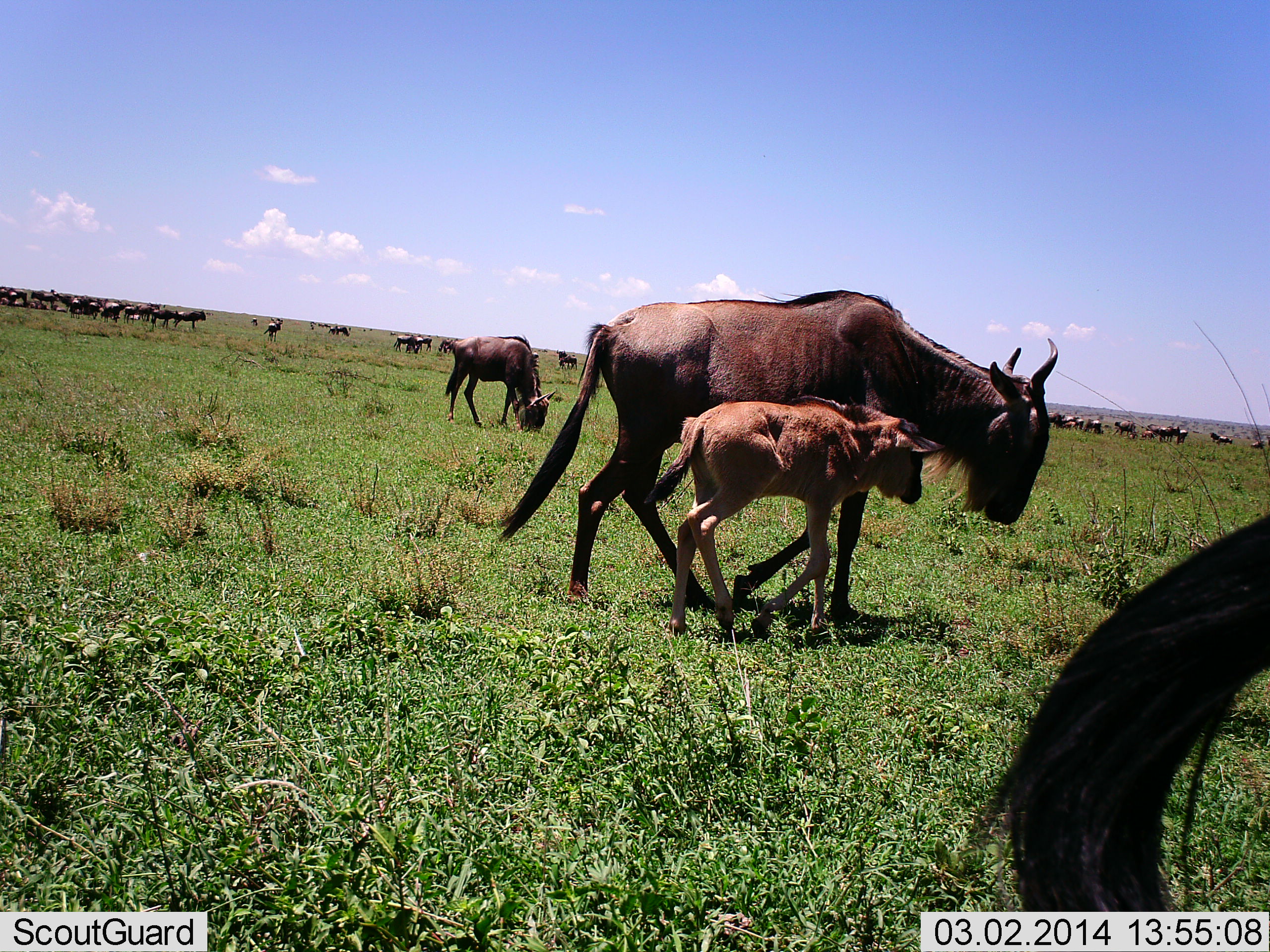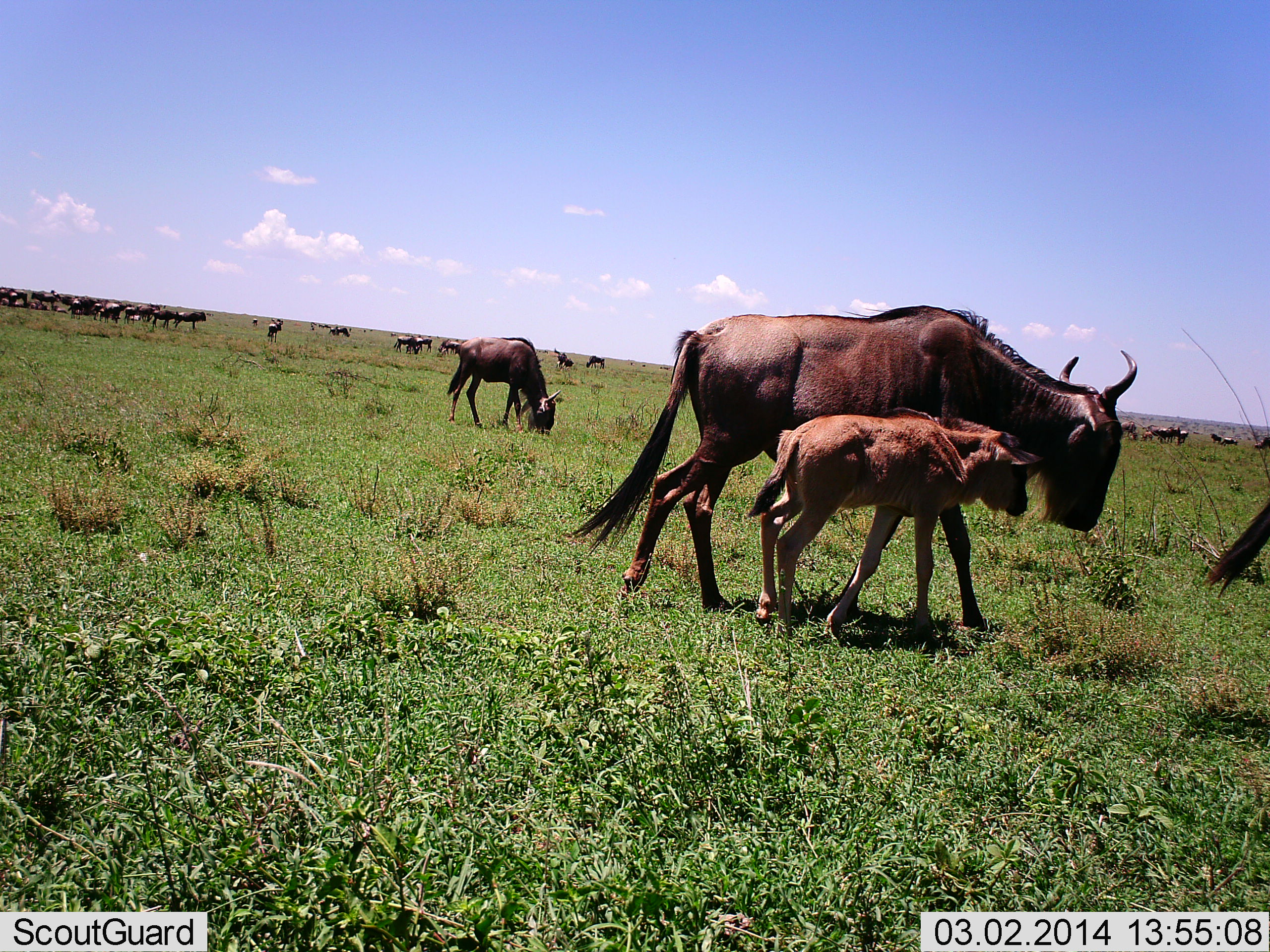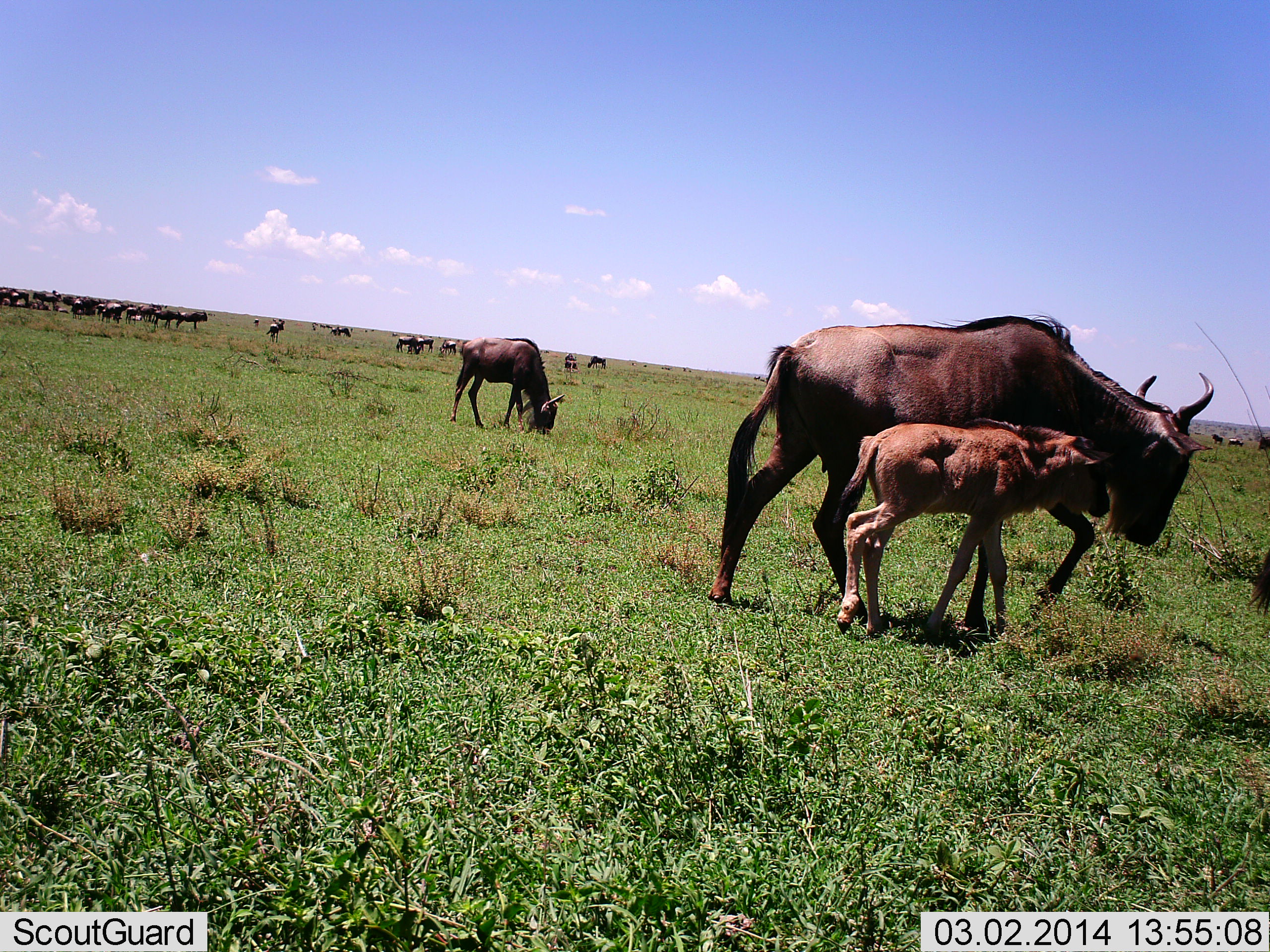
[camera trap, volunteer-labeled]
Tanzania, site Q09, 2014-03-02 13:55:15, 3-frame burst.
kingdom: Animalia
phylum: Chordata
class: Mammalia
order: Artiodactyla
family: Bovidae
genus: Connochaetes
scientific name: Connochaetes taurinus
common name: blue wildebeest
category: wildebeest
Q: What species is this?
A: Wildebeest (blue wildebeest) (Connochaetes taurinus).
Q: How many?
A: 11-50.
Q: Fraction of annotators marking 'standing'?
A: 60%.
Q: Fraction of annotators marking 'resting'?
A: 10%.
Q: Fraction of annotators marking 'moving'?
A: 80%.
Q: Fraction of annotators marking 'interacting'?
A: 30%.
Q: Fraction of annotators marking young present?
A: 90%.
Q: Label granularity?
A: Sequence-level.